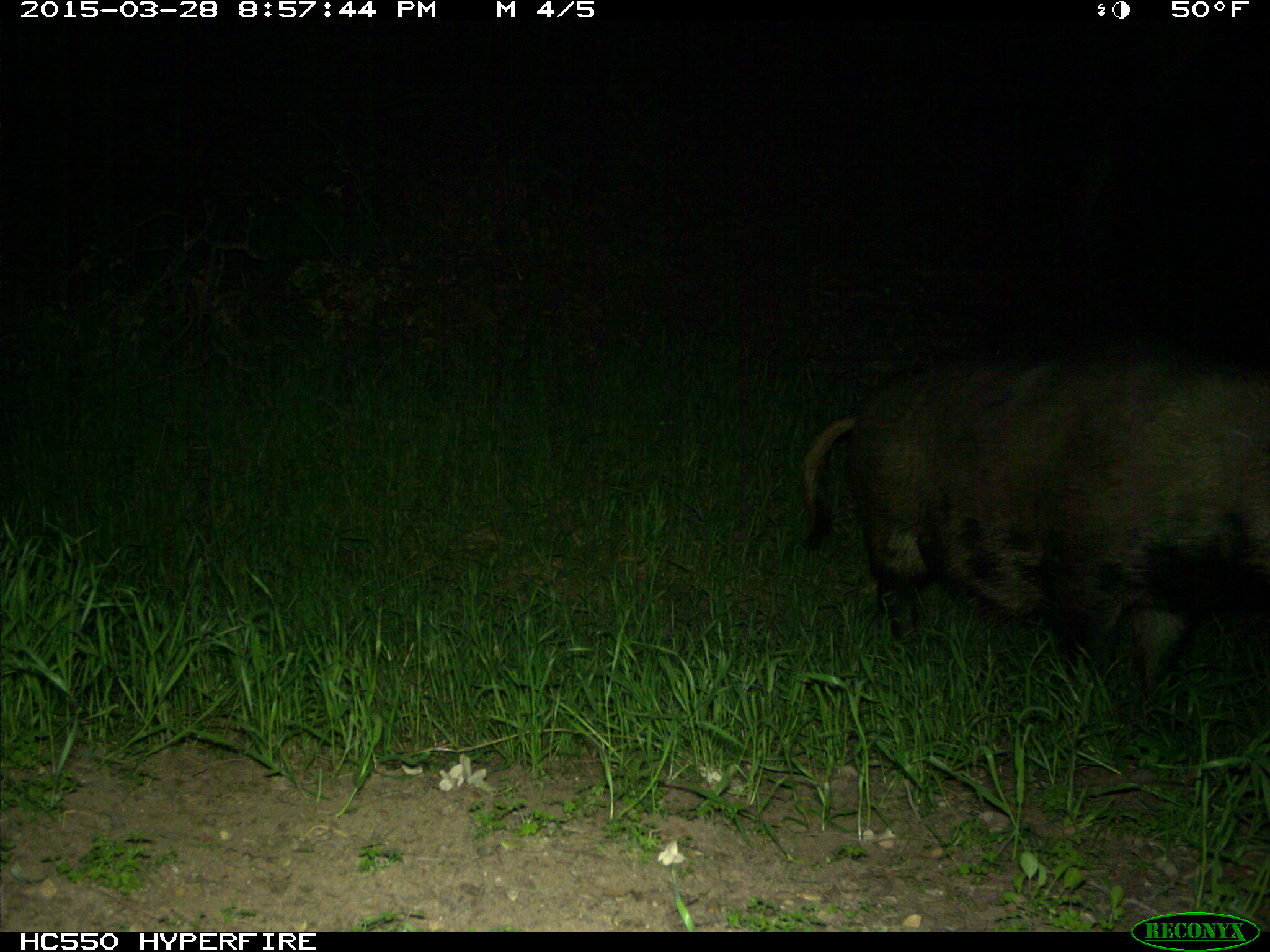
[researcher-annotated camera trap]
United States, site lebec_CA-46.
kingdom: Animalia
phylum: Chordata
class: Mammalia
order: Artiodactyla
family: Suidae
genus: Sus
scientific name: Sus scrofa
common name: wild boar